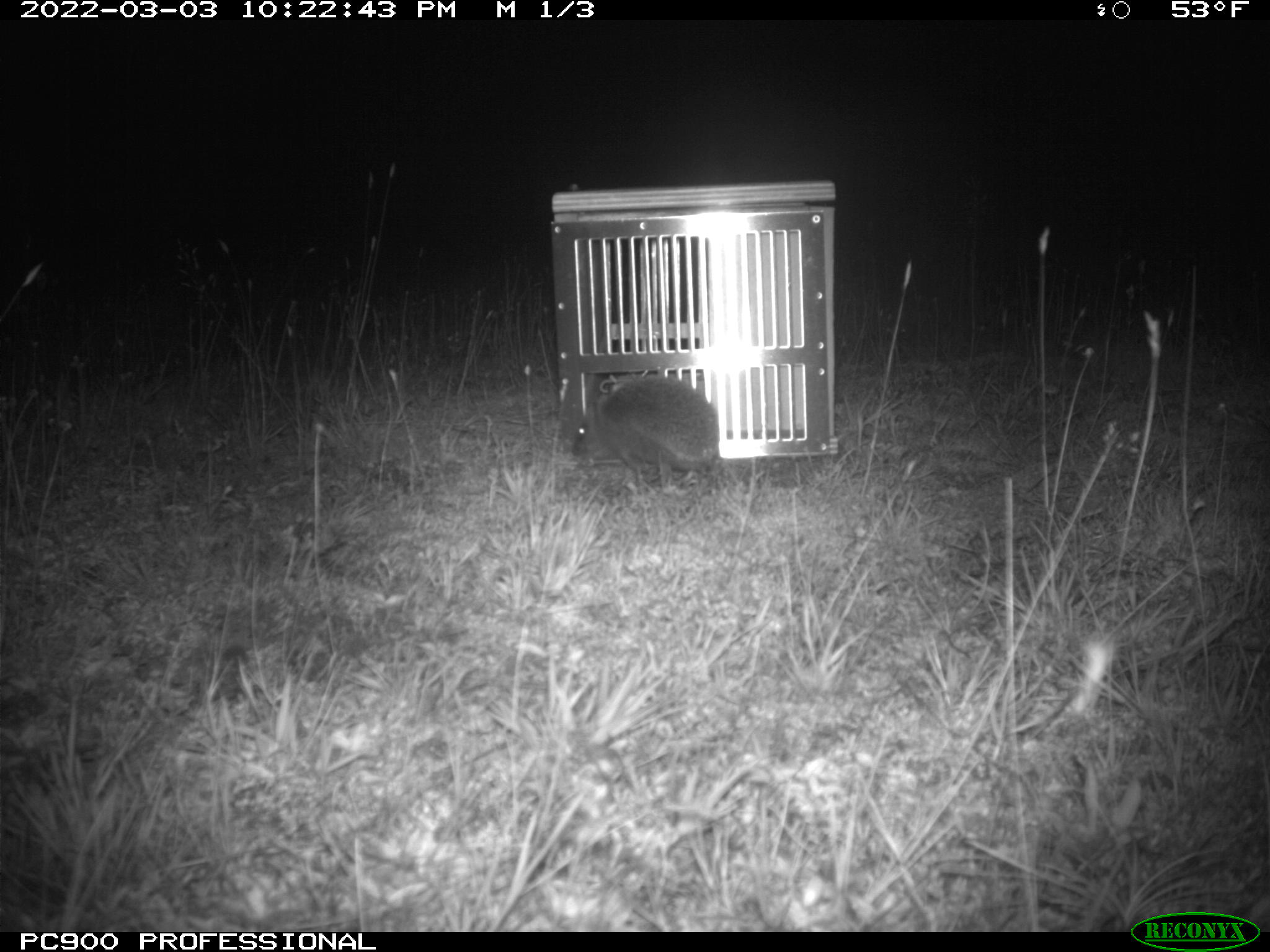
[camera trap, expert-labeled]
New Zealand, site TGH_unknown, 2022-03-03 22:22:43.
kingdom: Animalia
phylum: Chordata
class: Mammalia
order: Eulipotyphla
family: Erinaceidae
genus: Erinaceus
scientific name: Erinaceus europaeus europaeus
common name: european hedgehog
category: hedgehog